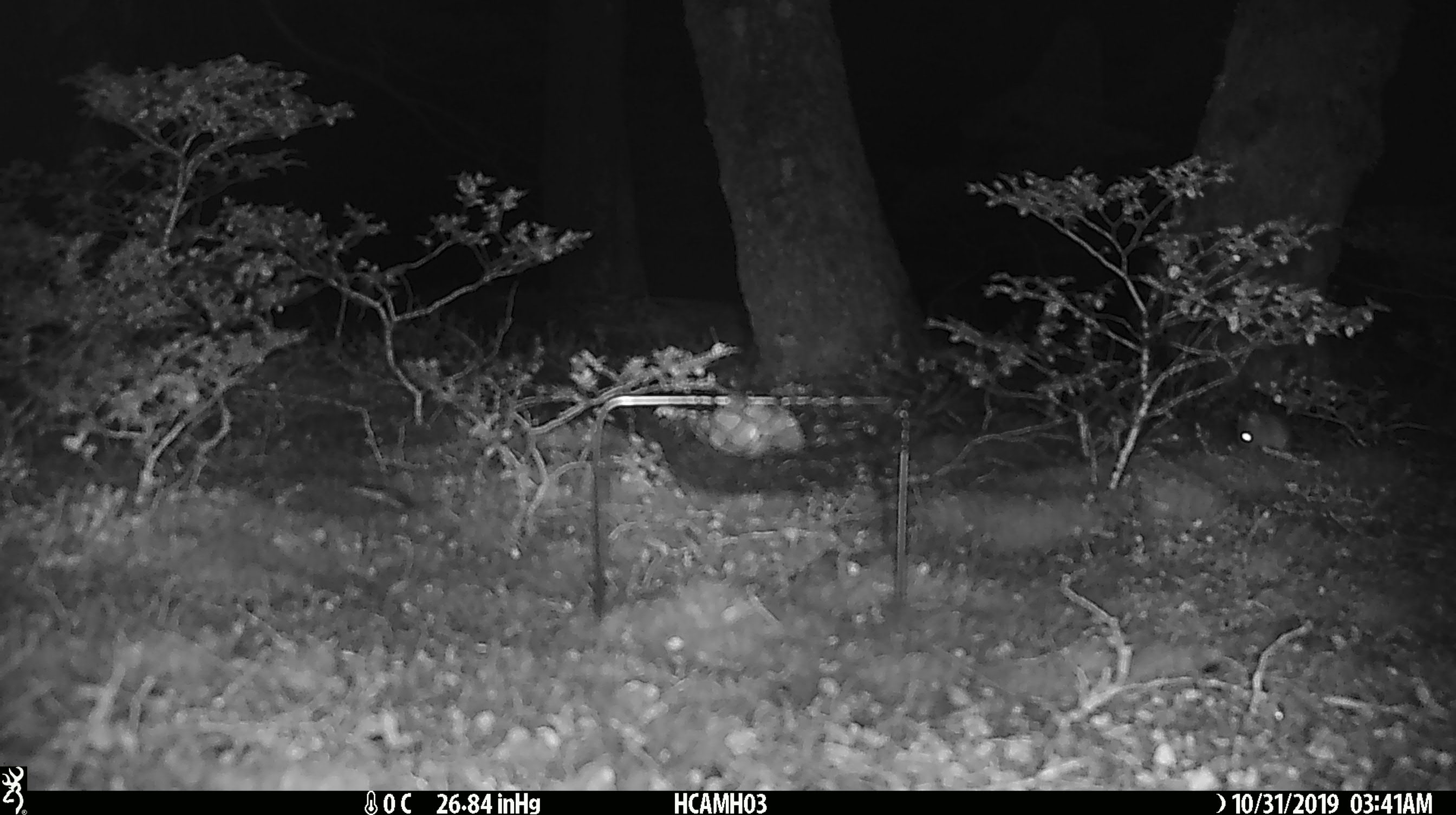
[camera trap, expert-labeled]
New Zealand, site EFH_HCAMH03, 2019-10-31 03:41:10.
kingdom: Animalia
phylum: Chordata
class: Mammalia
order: Rodentia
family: Muridae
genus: Mus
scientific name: Mus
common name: mouse